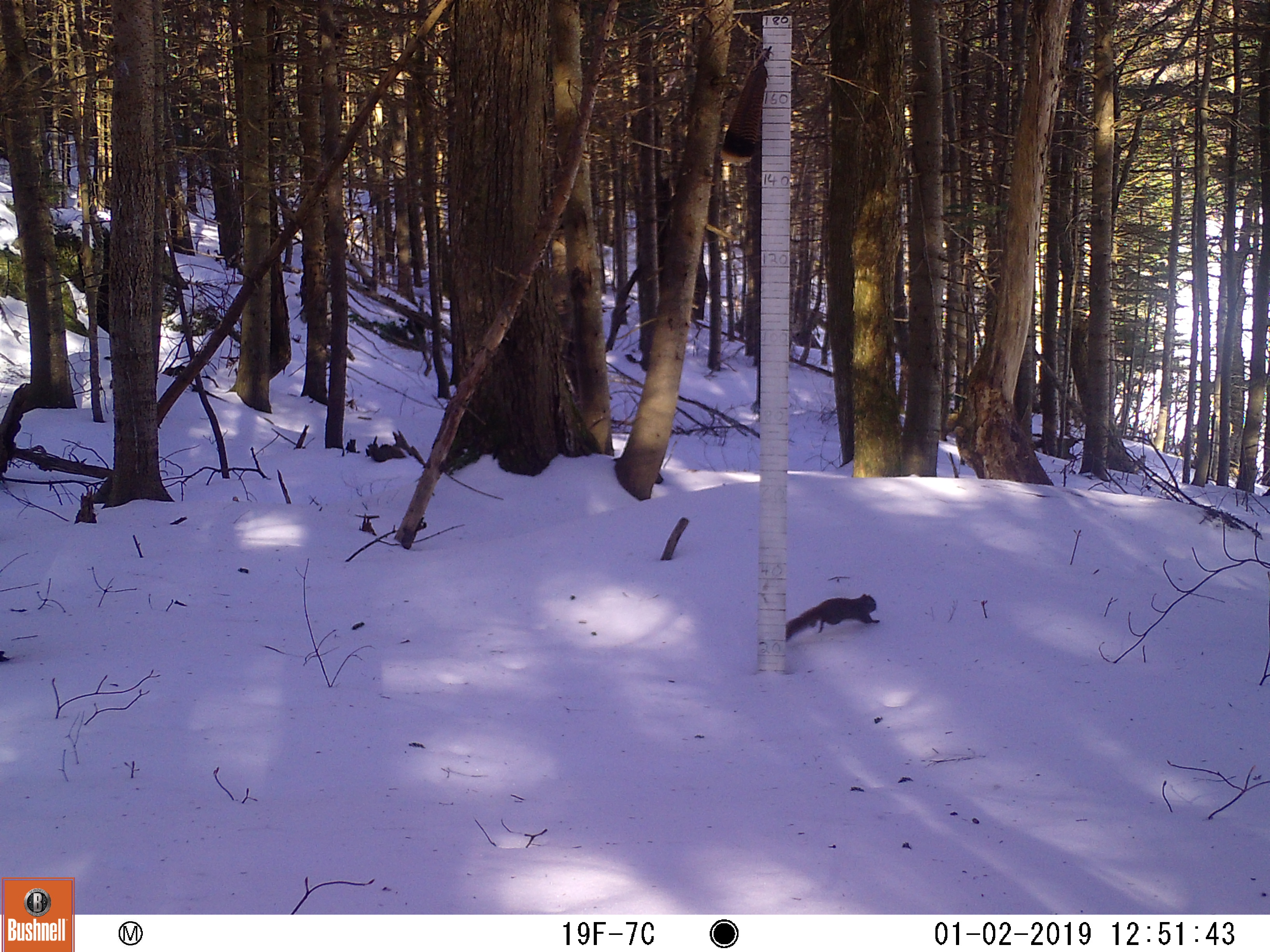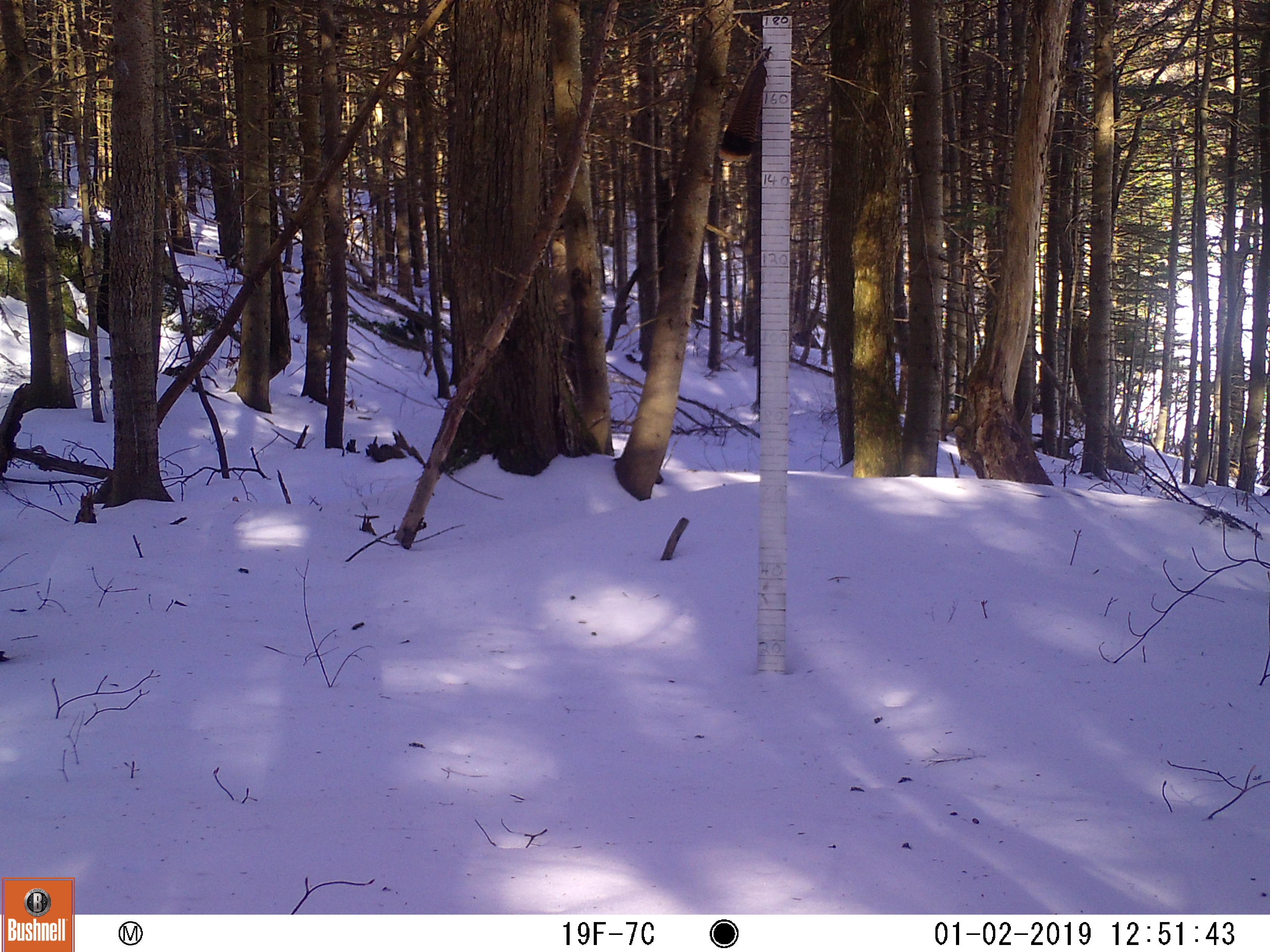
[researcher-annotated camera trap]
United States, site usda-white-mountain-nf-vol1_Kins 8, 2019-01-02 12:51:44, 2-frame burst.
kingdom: Animalia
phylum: Chordata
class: Mammalia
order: Rodentia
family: Sciuridae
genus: Tamiasciurus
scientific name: Tamiasciurus hudsonicus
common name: red squirrel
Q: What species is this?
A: Red squirrel (Tamiasciurus hudsonicus).